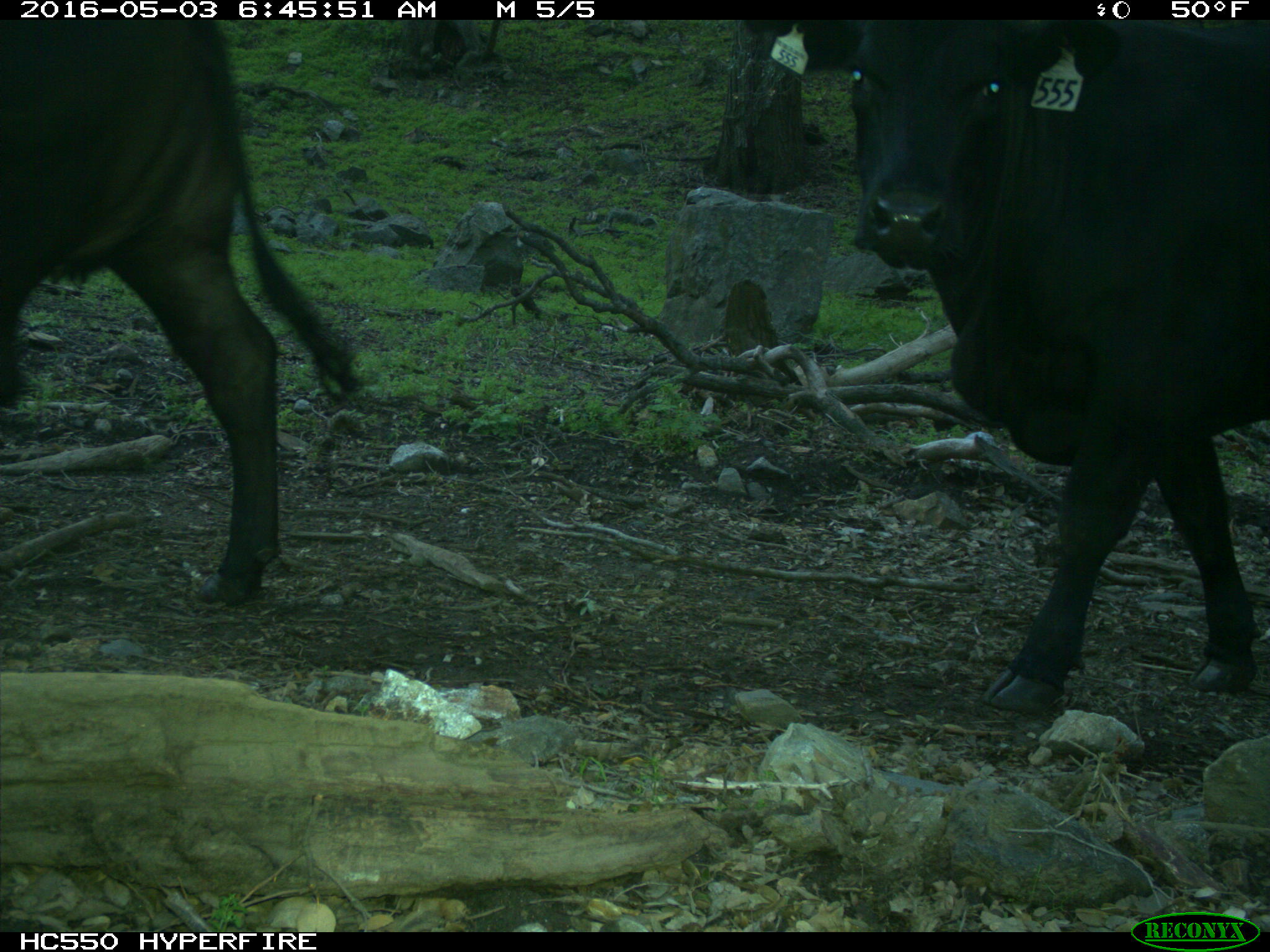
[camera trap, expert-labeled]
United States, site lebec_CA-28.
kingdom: Animalia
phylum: Chordata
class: Mammalia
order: Artiodactyla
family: Bovidae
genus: Bos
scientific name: Bos taurus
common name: domestic cow